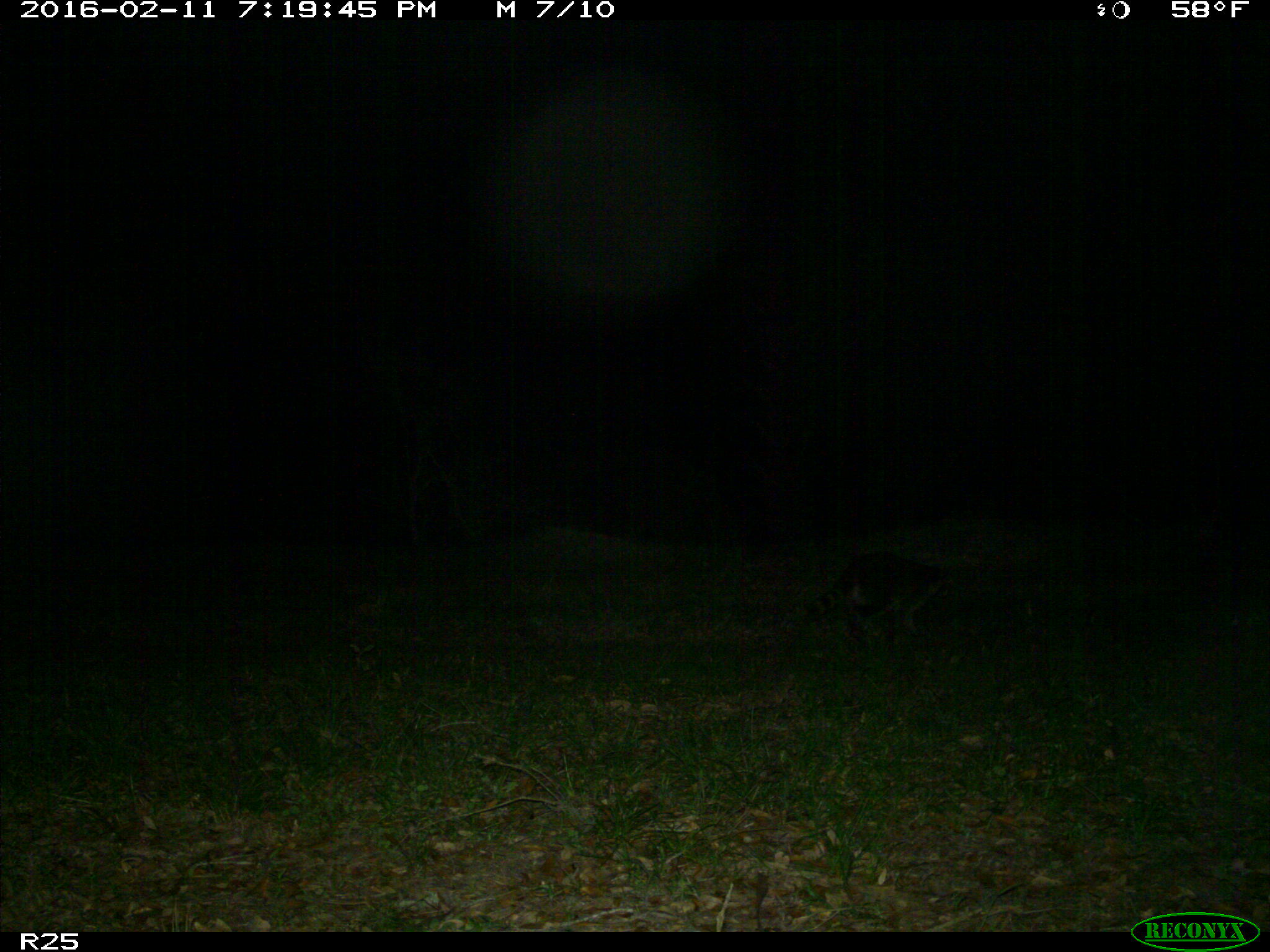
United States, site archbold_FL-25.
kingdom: Animalia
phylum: Chordata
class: Mammalia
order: Carnivora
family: Procyonidae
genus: Procyon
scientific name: Procyon lotor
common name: common raccoon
Procyon lotor (common raccoon).